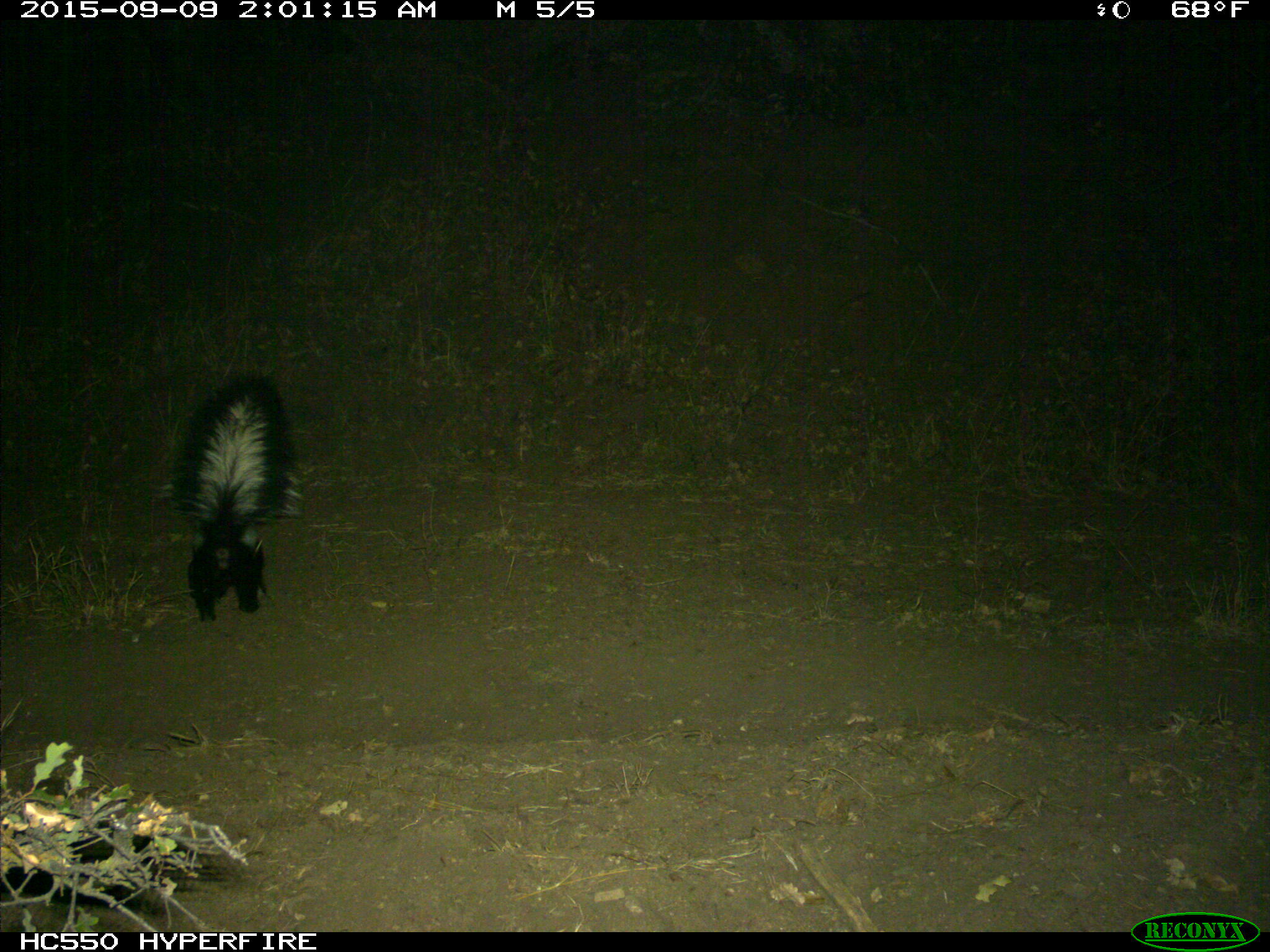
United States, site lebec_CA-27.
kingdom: Animalia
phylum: Chordata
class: Mammalia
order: Carnivora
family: Mephitidae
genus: Mephitis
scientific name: Mephitis mephitis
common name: striped skunk